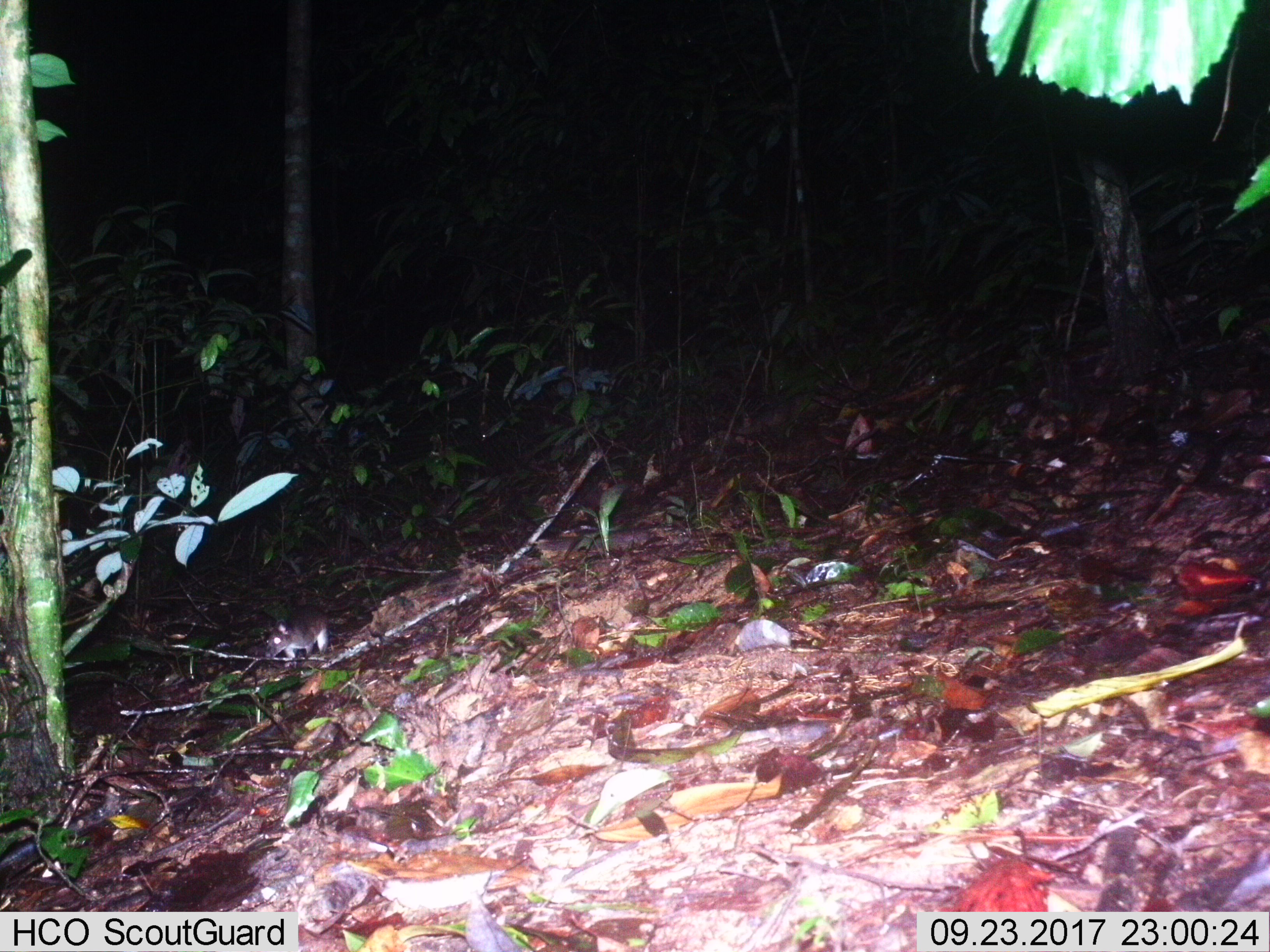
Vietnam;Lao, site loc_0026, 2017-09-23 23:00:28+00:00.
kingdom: Animalia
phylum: Chordata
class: Mammalia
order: Rodentia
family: Muridae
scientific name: Muridae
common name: old-world mice and rats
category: unidentified murid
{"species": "unidentified murid (old-world mice and rats) (Muridae)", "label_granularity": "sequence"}